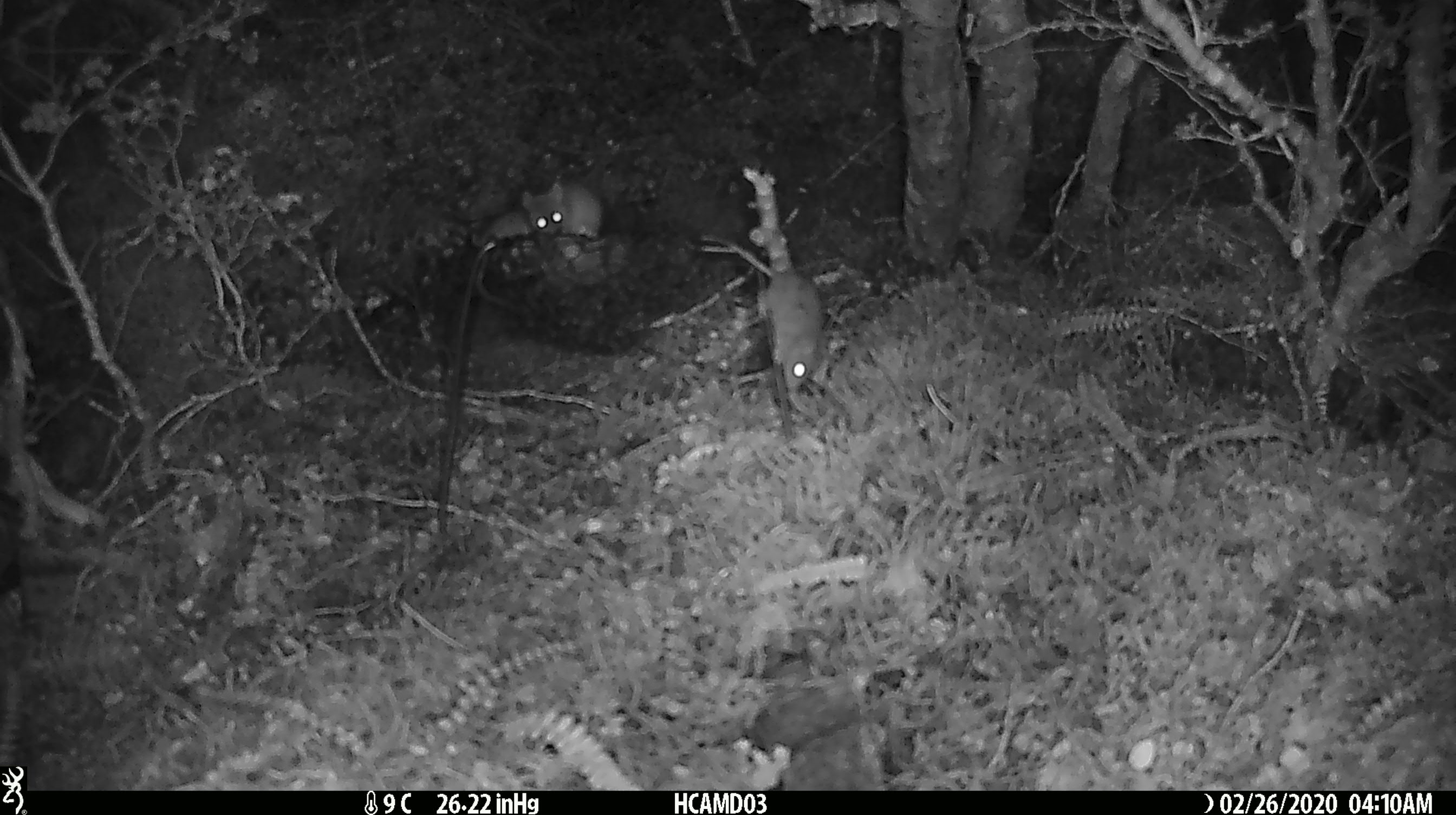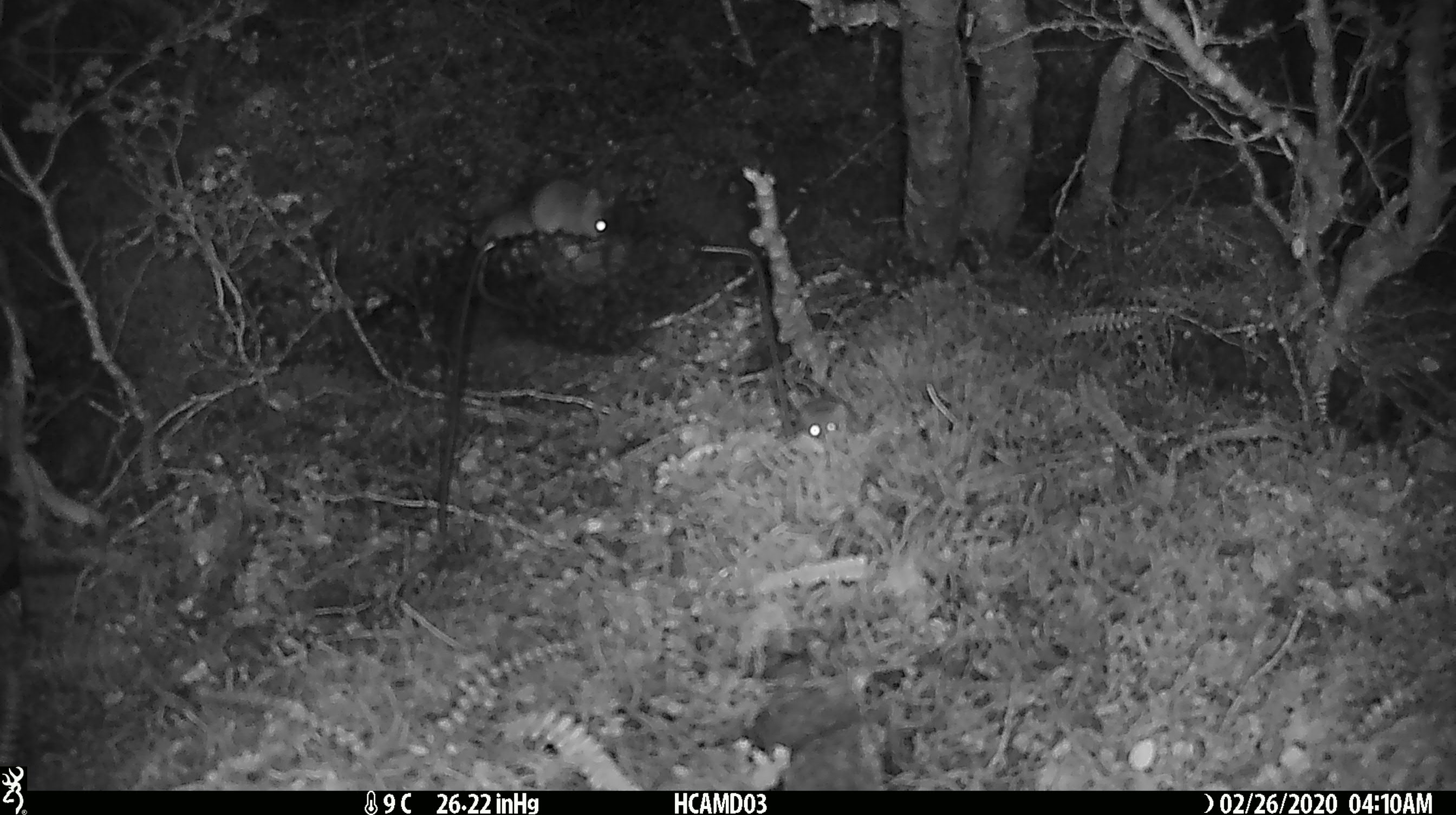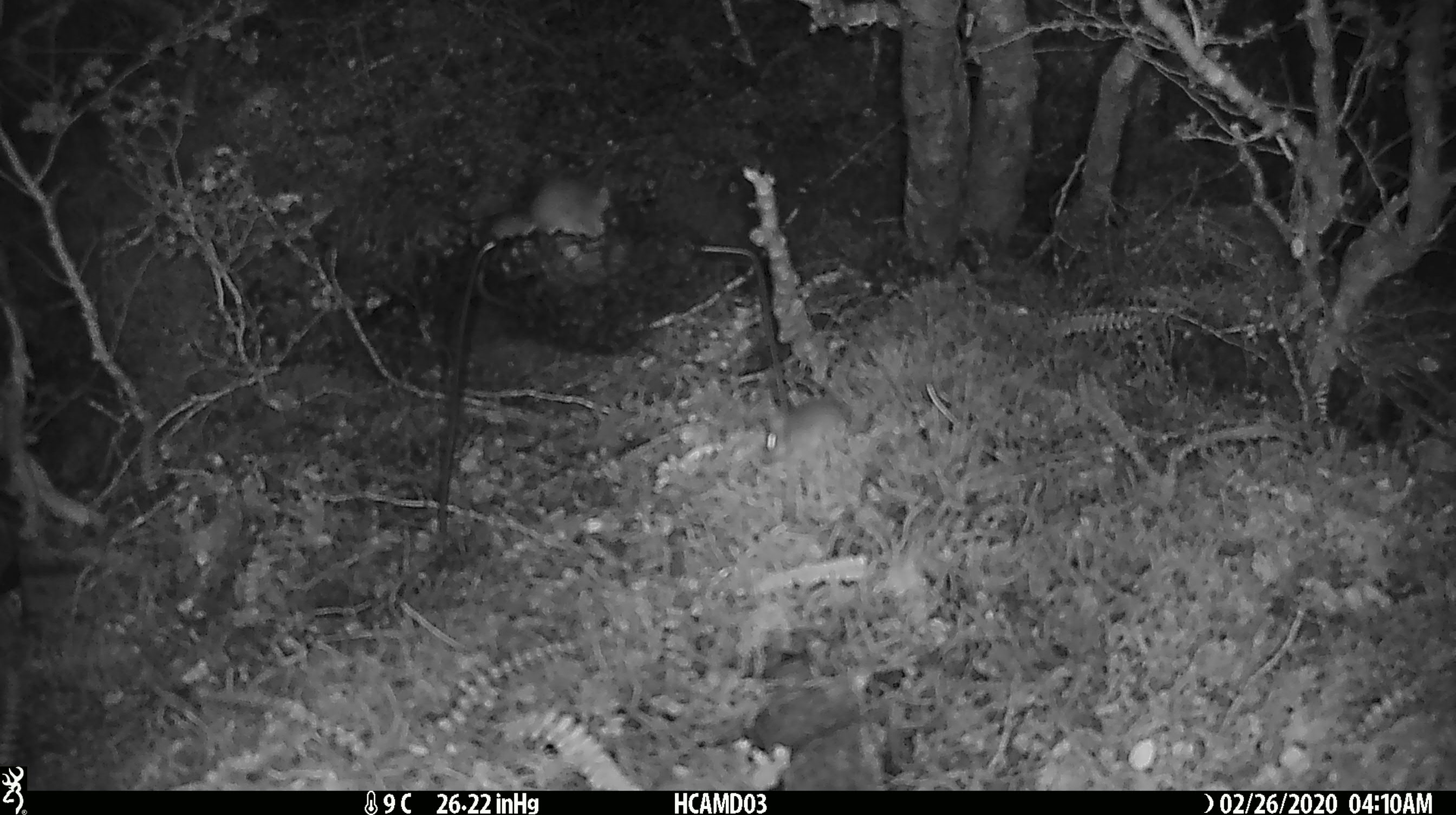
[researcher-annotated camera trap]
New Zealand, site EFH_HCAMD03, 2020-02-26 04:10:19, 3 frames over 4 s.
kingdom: Animalia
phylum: Chordata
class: Mammalia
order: Rodentia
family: Muridae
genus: Mus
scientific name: Mus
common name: mouse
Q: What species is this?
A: Mouse (Mus).